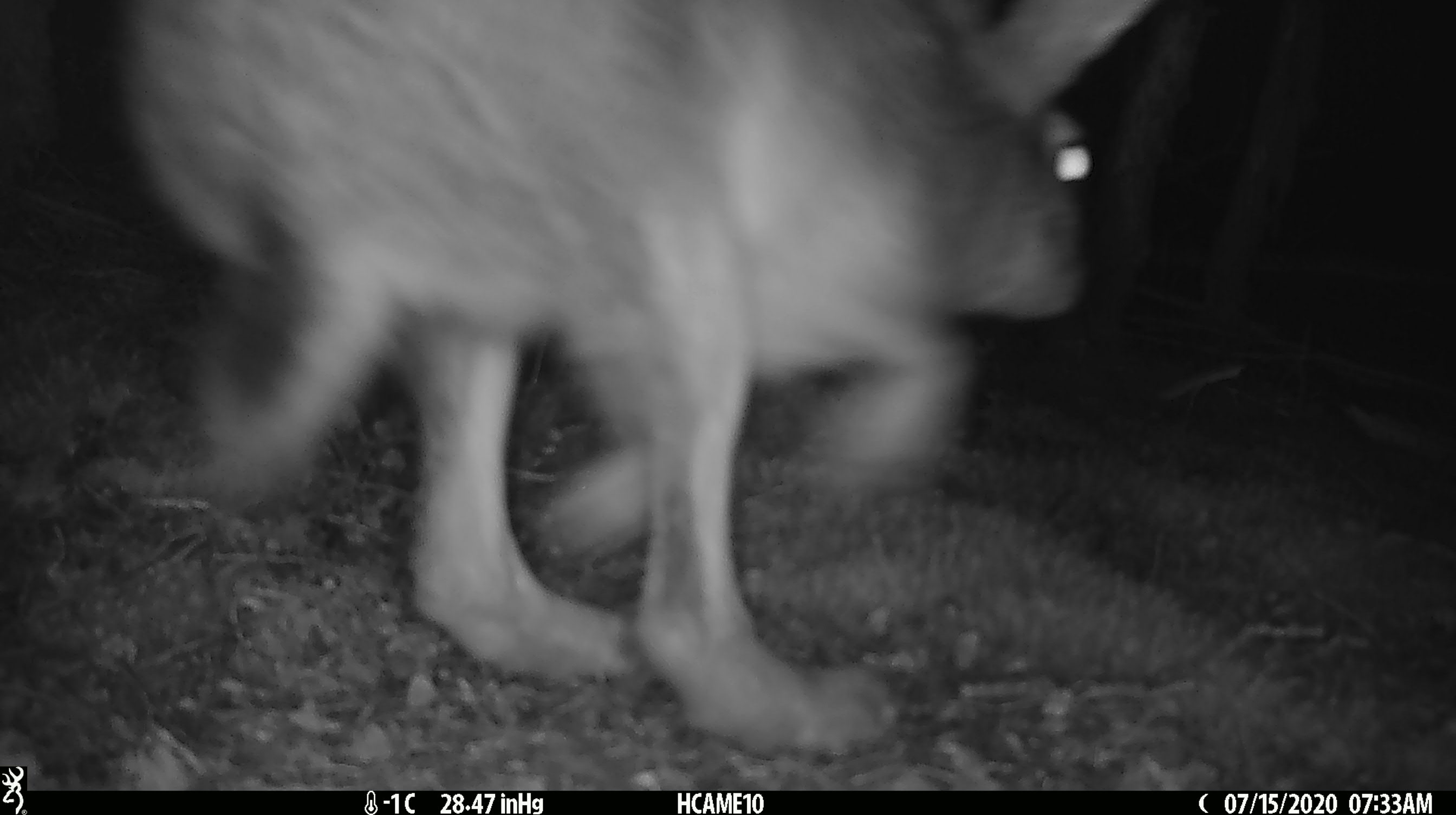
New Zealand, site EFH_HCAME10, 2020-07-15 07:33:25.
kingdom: Animalia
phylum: Chordata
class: Mammalia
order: Lagomorpha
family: Leporidae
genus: Lepus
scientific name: Lepus europaeus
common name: brown hare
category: hare